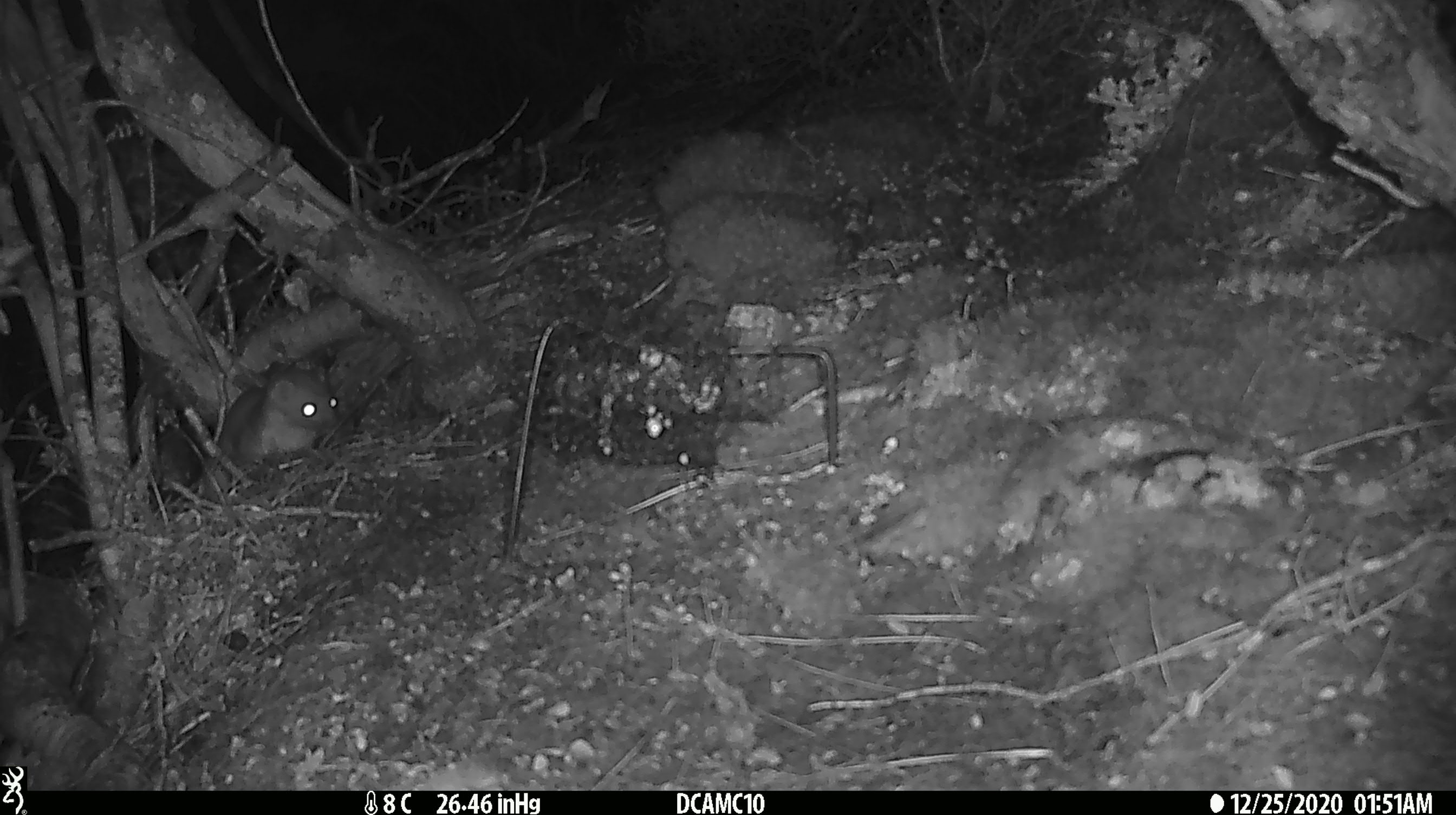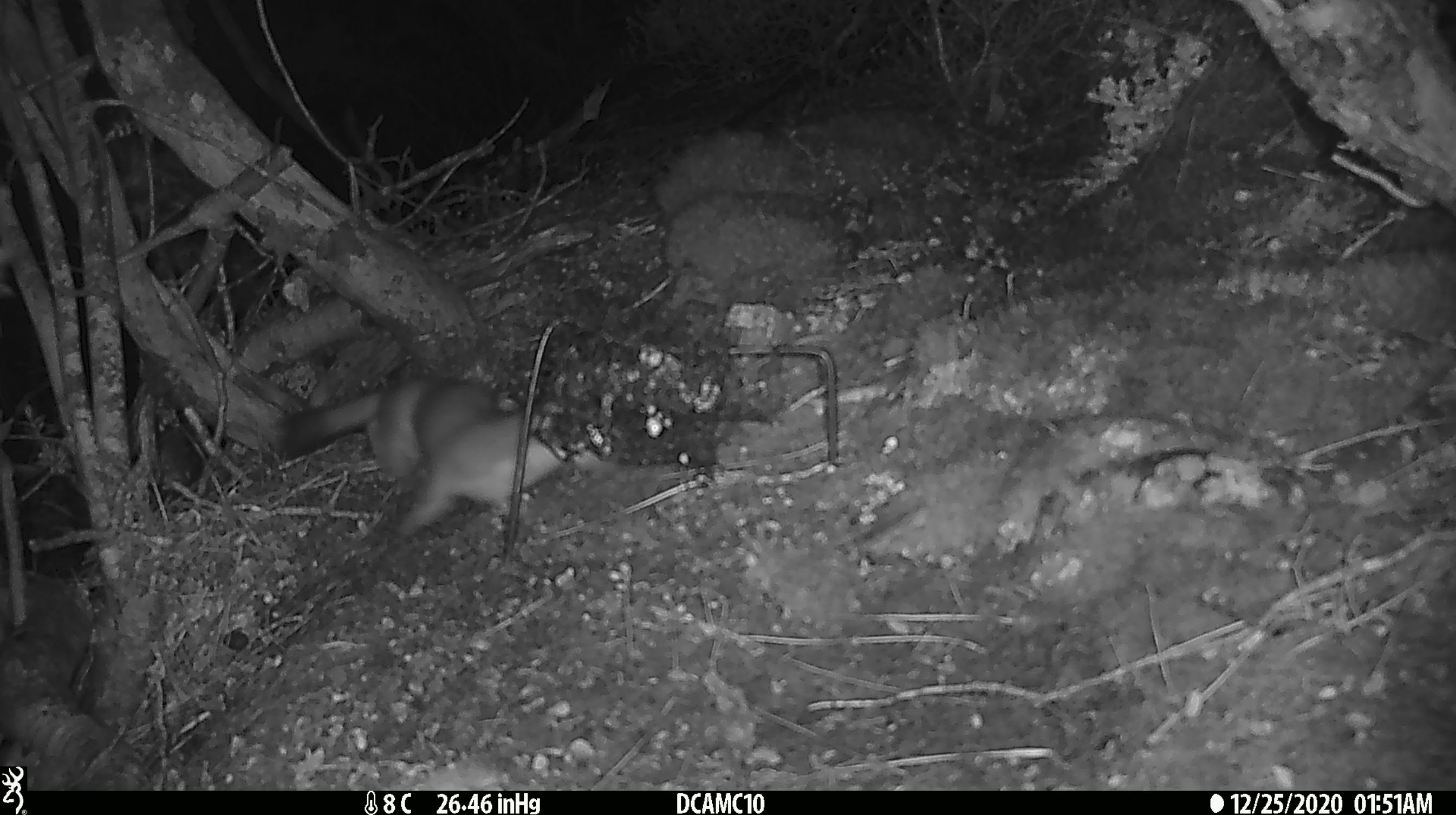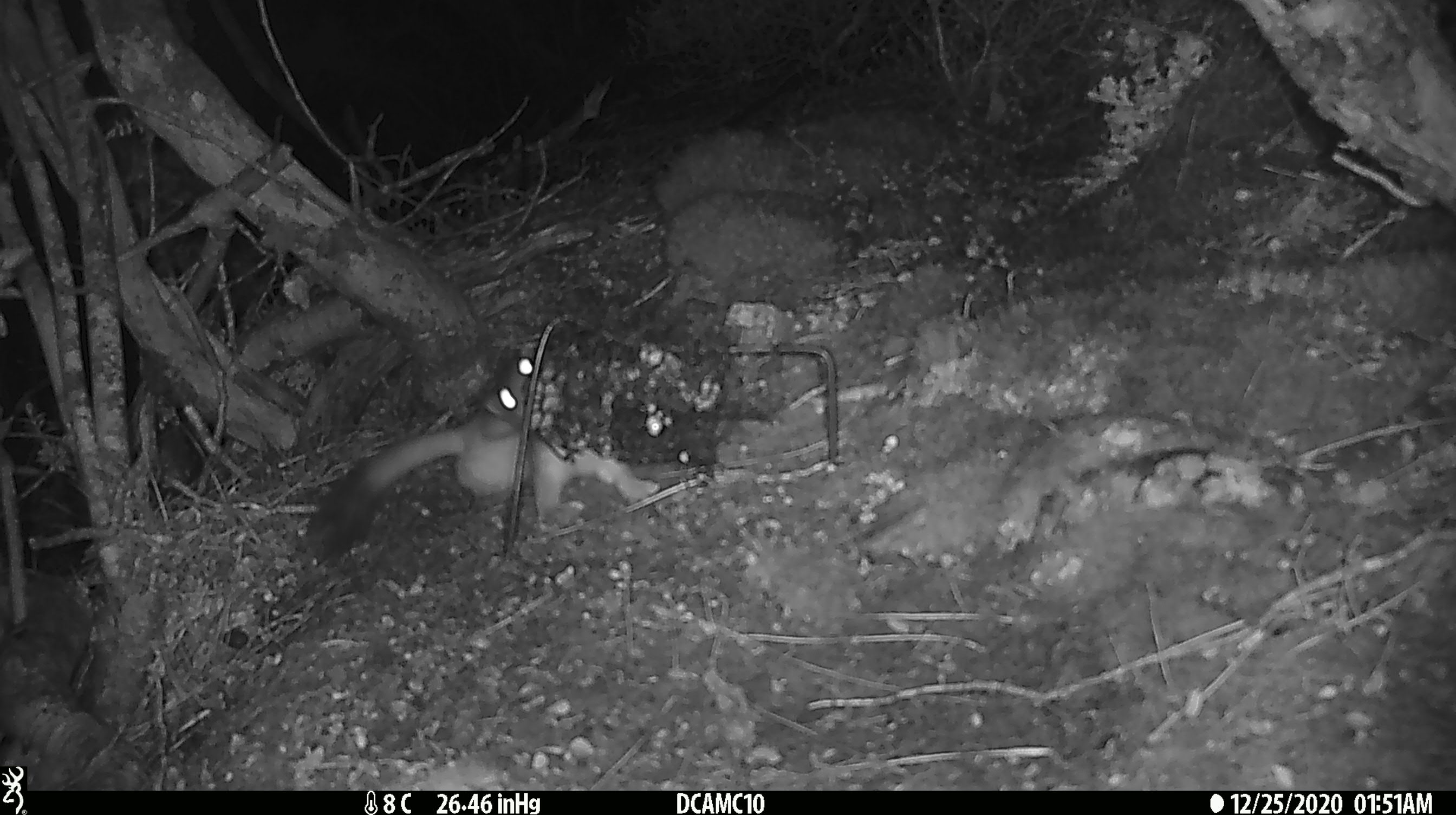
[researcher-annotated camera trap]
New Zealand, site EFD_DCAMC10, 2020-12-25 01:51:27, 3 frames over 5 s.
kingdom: Animalia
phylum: Chordata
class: Mammalia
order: Carnivora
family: Mustelidae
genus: Mustela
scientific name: Mustela erminea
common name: stoat